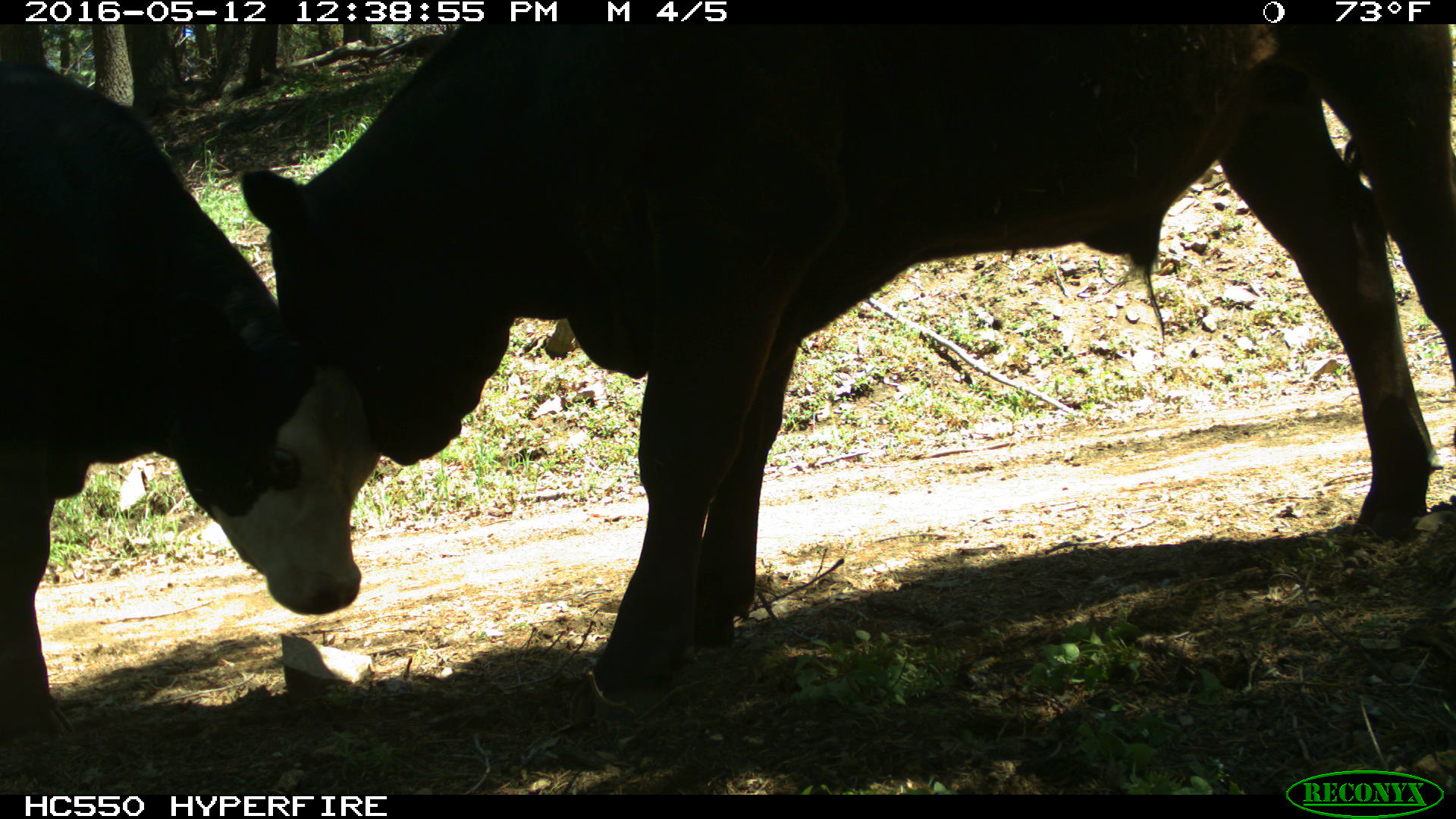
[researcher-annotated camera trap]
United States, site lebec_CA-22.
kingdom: Animalia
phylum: Chordata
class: Mammalia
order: Artiodactyla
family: Bovidae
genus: Bos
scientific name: Bos taurus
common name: domestic cow